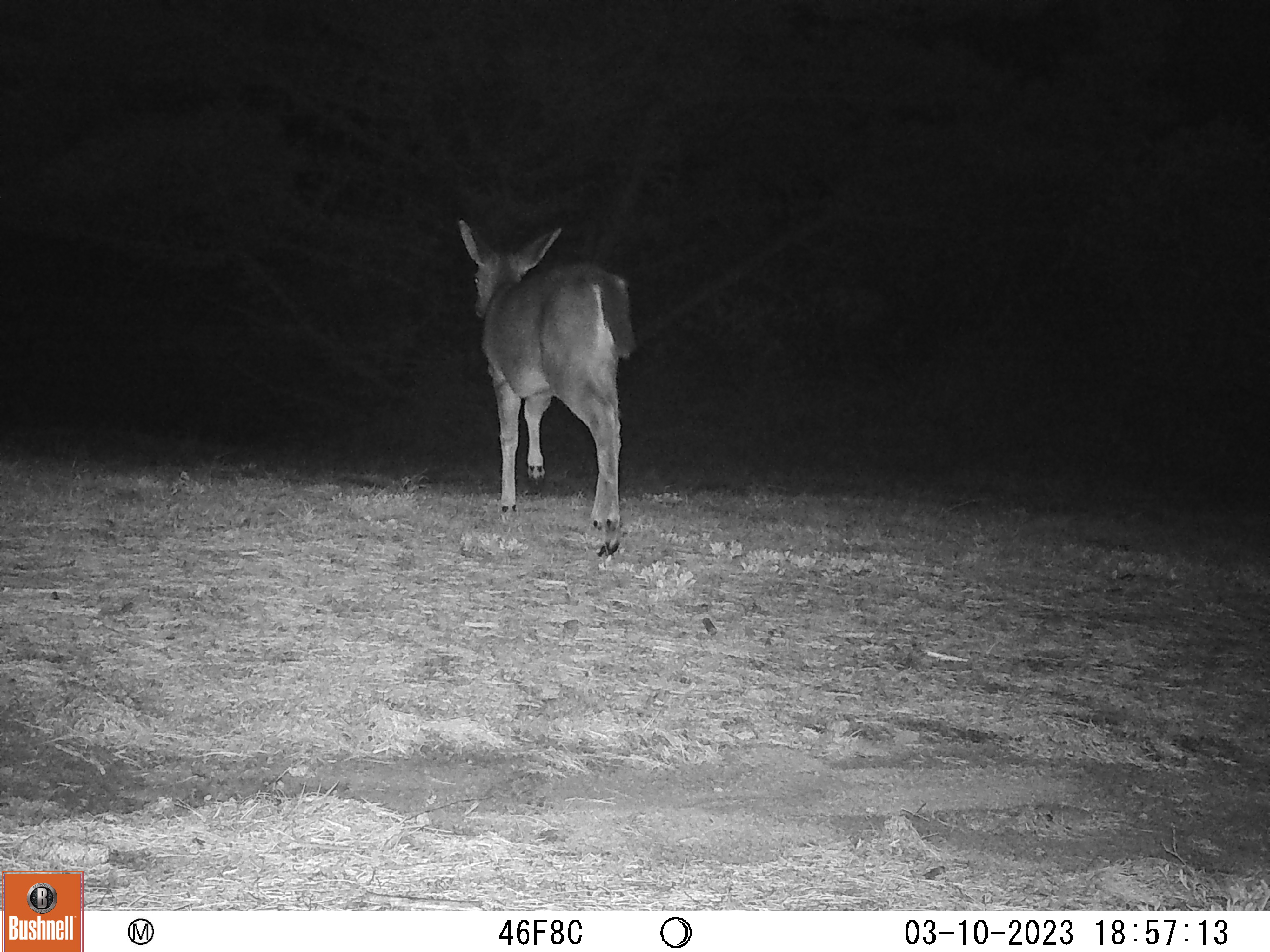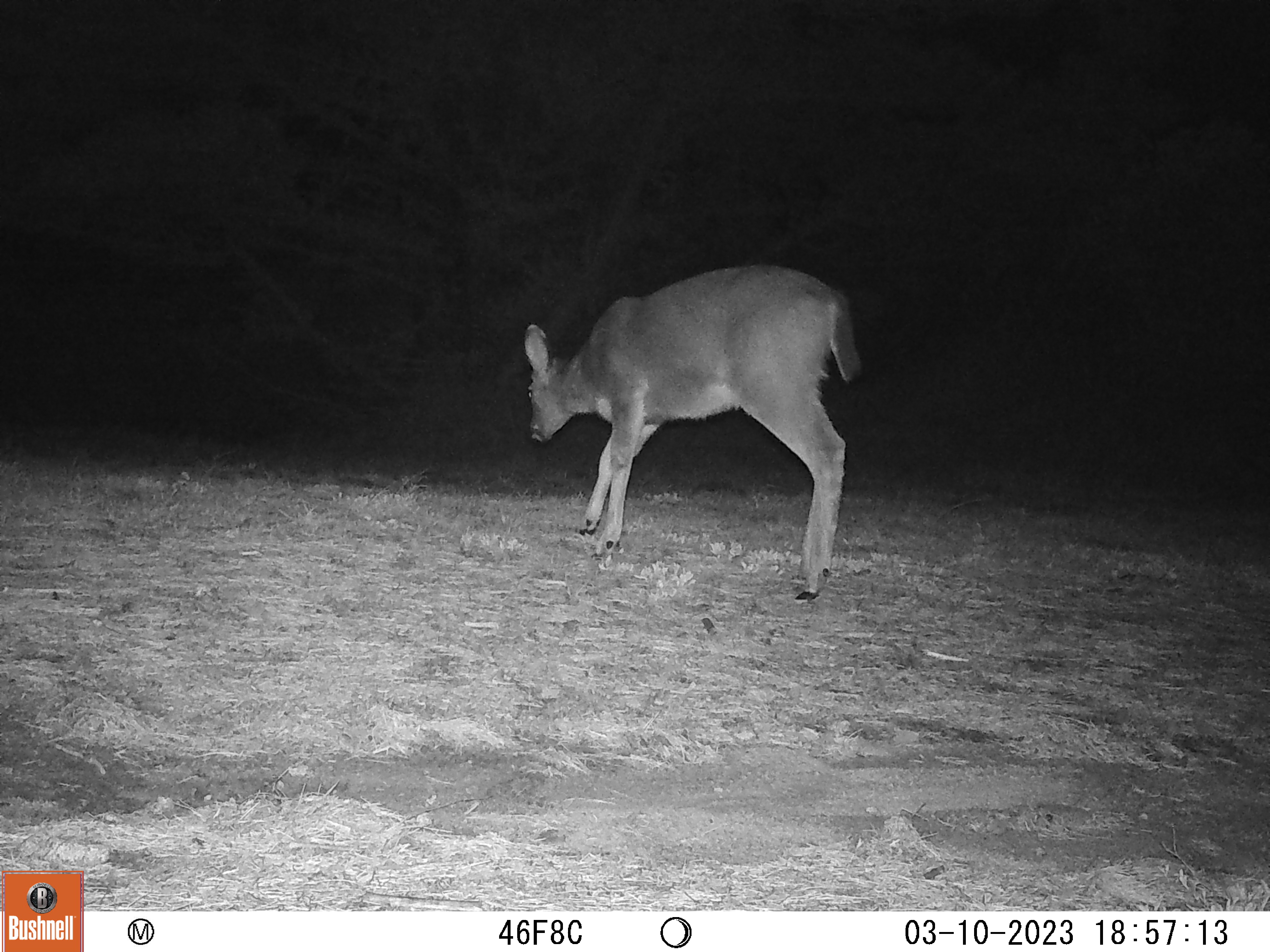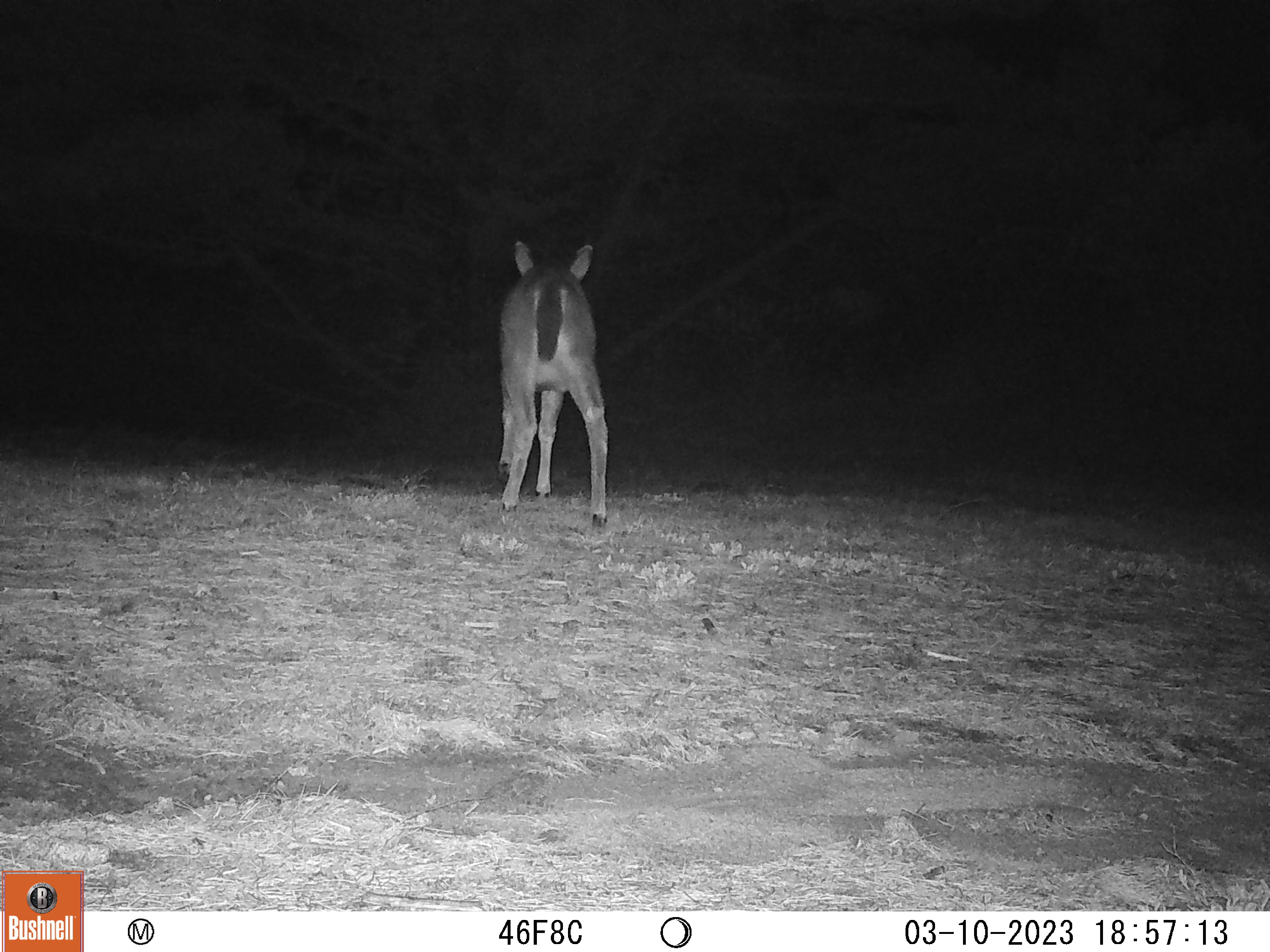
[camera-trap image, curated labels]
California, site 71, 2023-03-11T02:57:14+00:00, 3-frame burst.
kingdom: Animalia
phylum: Chordata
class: Mammalia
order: Artiodactyla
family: Cervidae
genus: Odocoileus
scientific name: Odocoileus hemionus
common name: mule deer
Mule deer (Odocoileus hemionus).